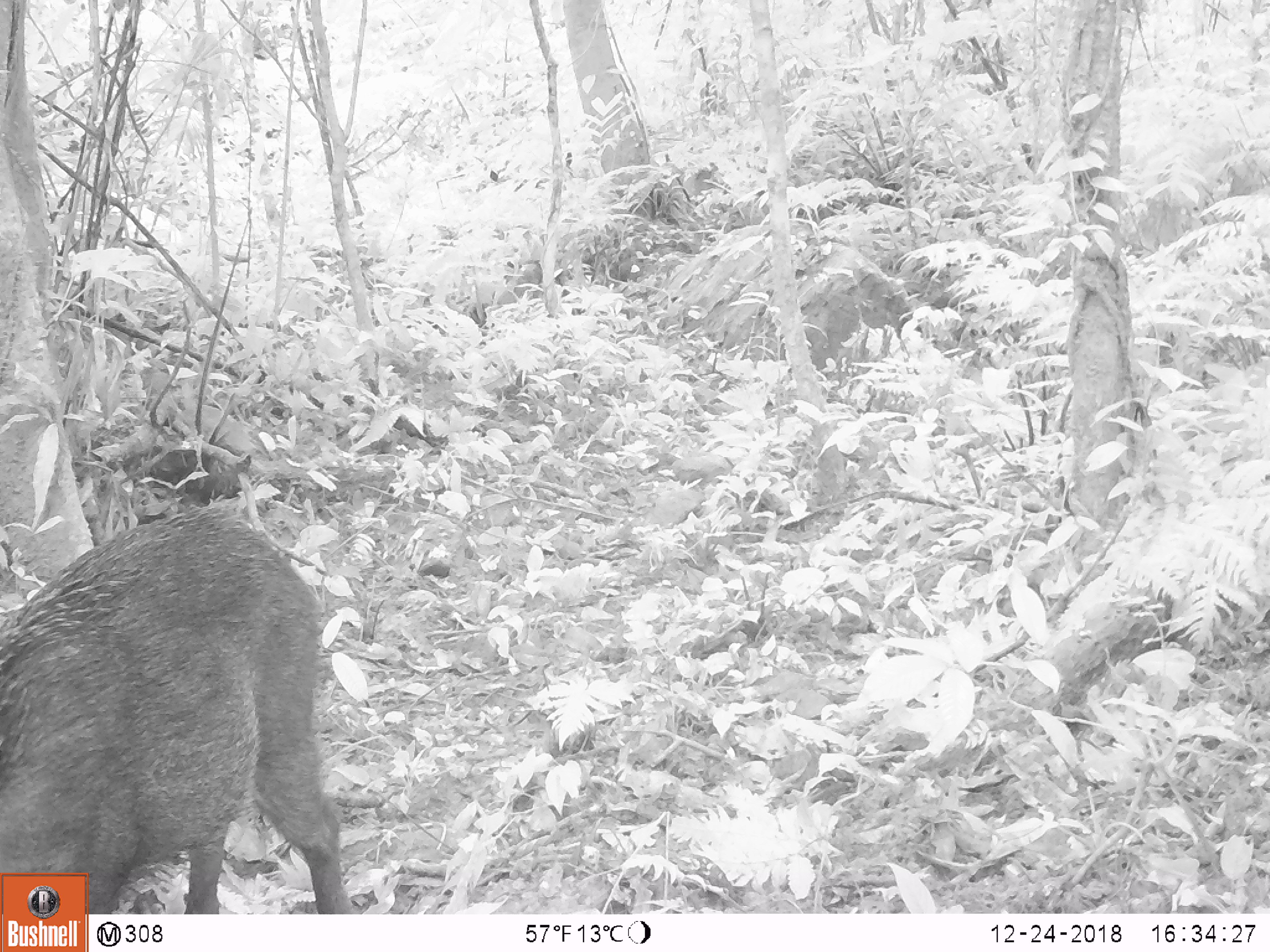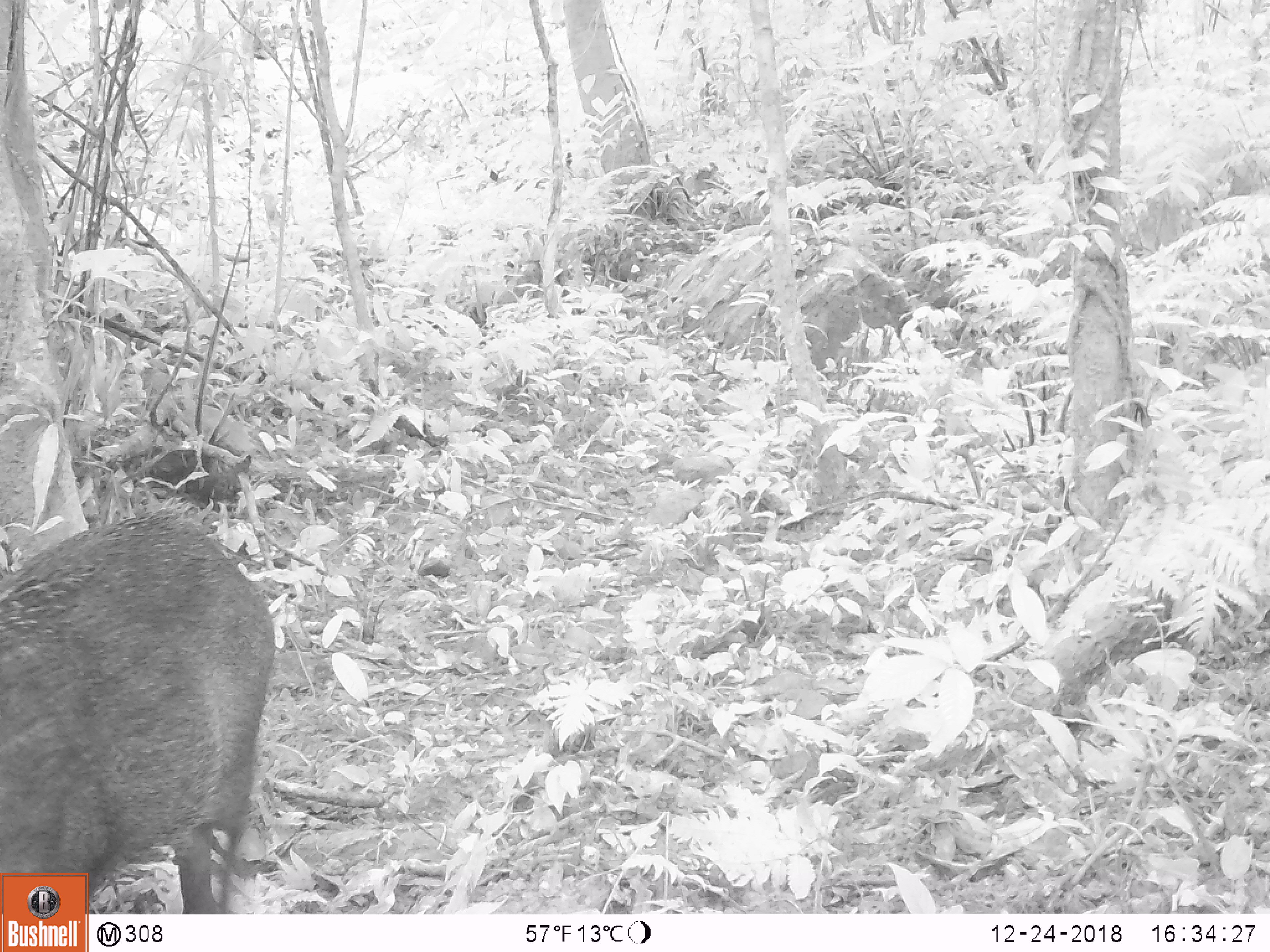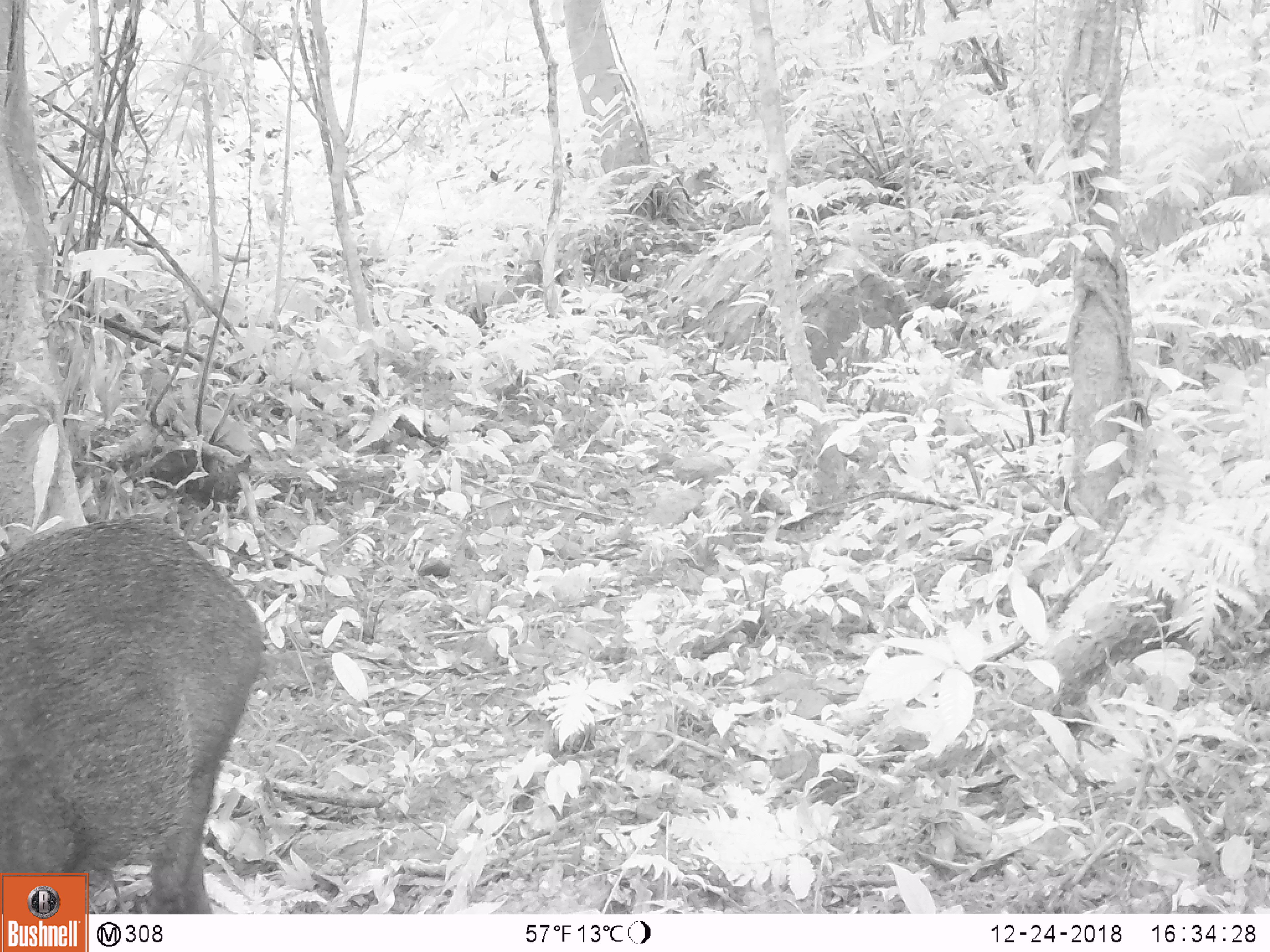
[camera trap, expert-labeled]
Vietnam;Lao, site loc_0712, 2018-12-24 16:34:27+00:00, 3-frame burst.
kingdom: Animalia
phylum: Chordata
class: Mammalia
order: Artiodactyla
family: Suidae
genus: Sus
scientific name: Sus scrofa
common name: eurasian wild pig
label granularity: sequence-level